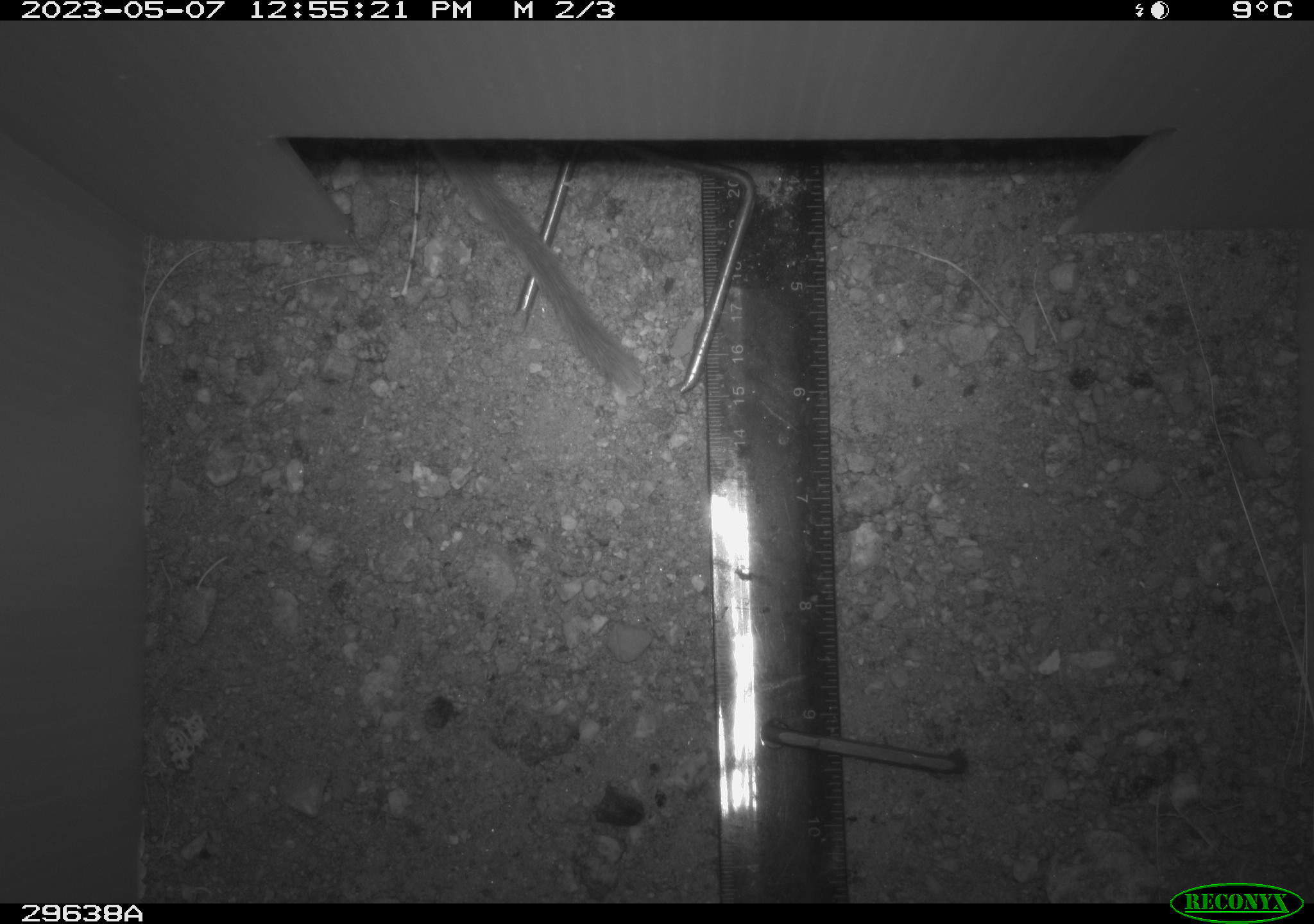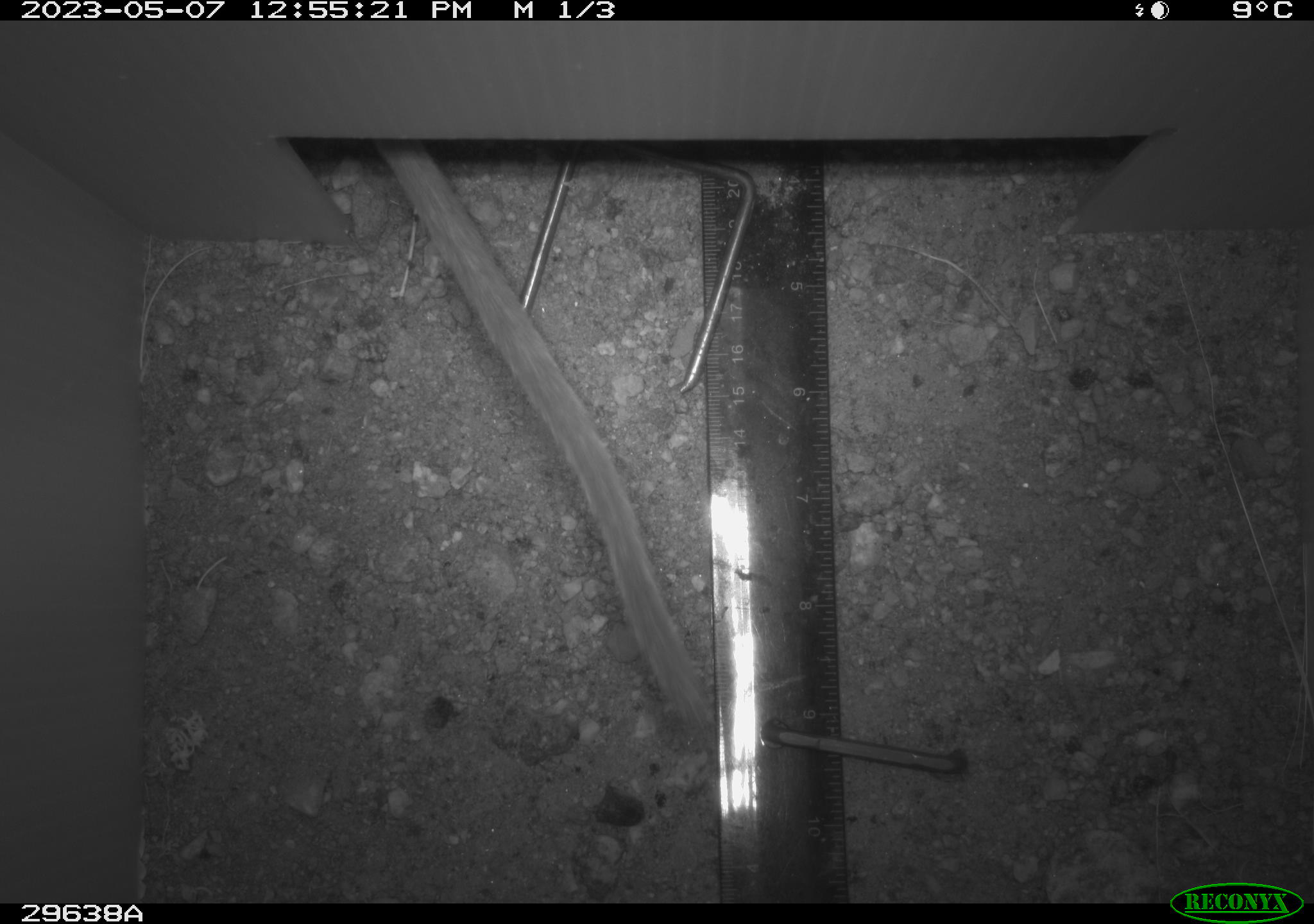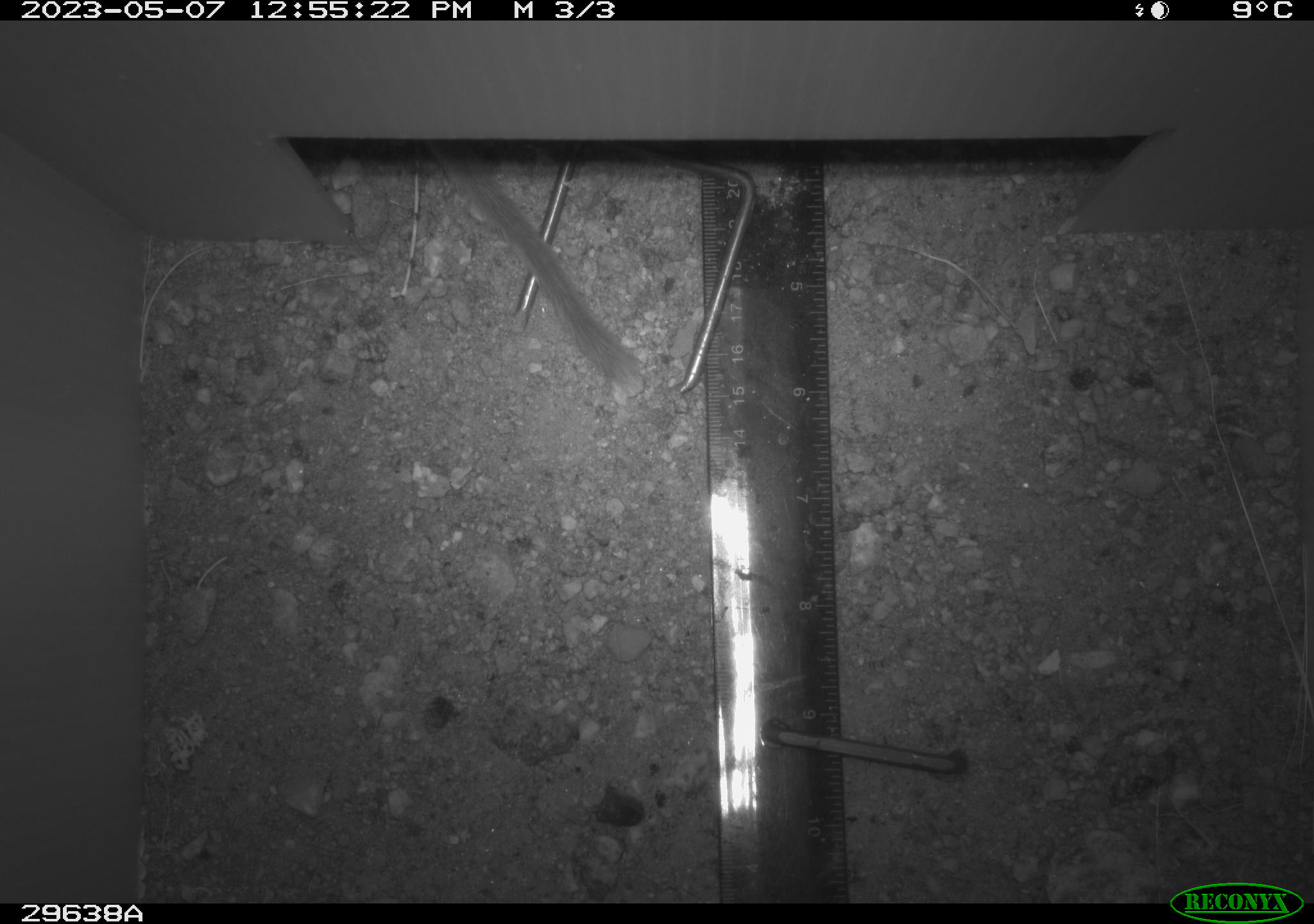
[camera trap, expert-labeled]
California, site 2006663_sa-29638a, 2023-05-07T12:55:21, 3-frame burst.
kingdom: Animalia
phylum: Chordata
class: Mammalia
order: Rodentia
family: Cricetidae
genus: Neotoma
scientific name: Neotoma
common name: pack rat or woodrat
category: neotoma species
Neotoma species (pack rat or woodrat) (Neotoma).